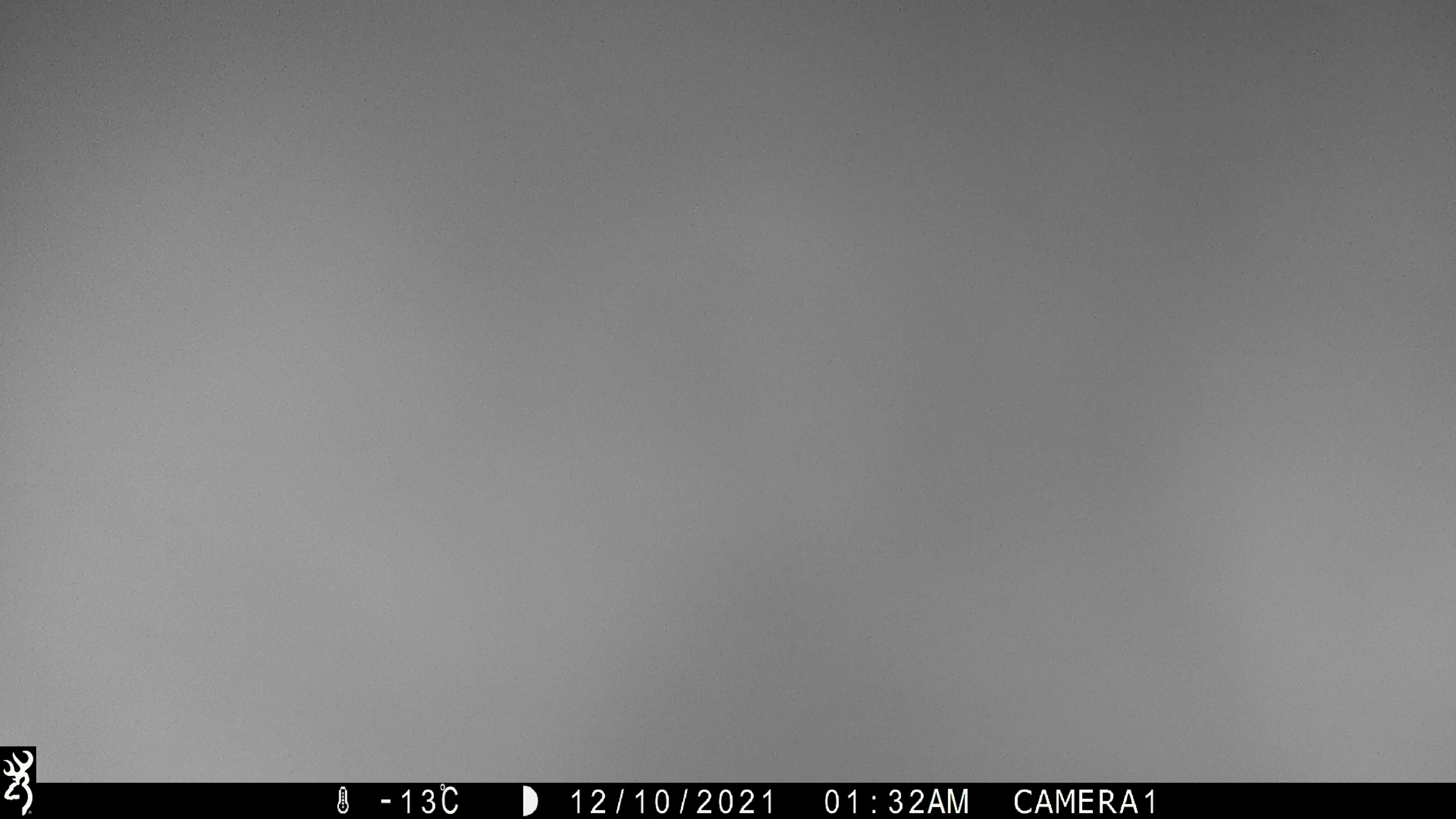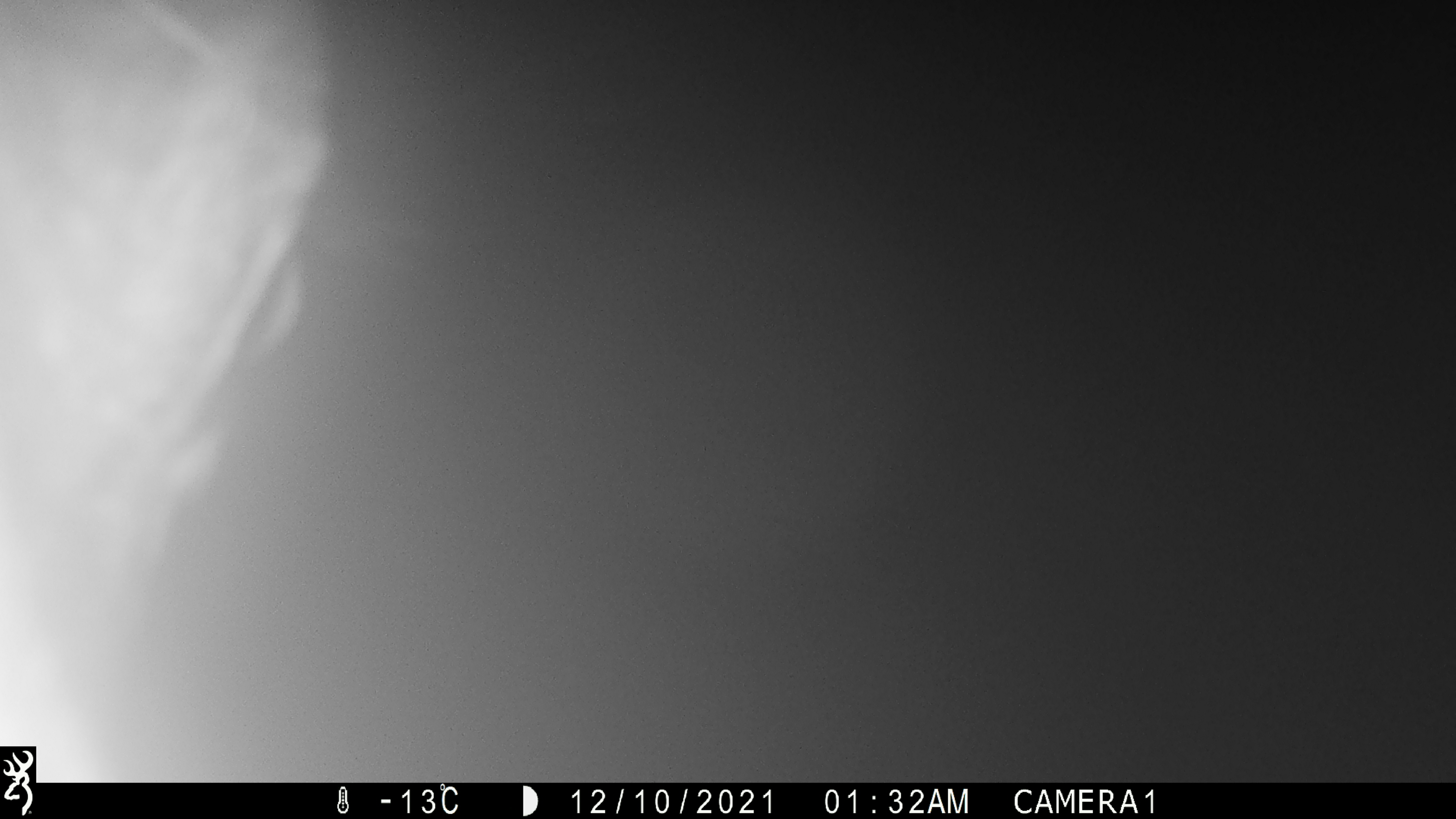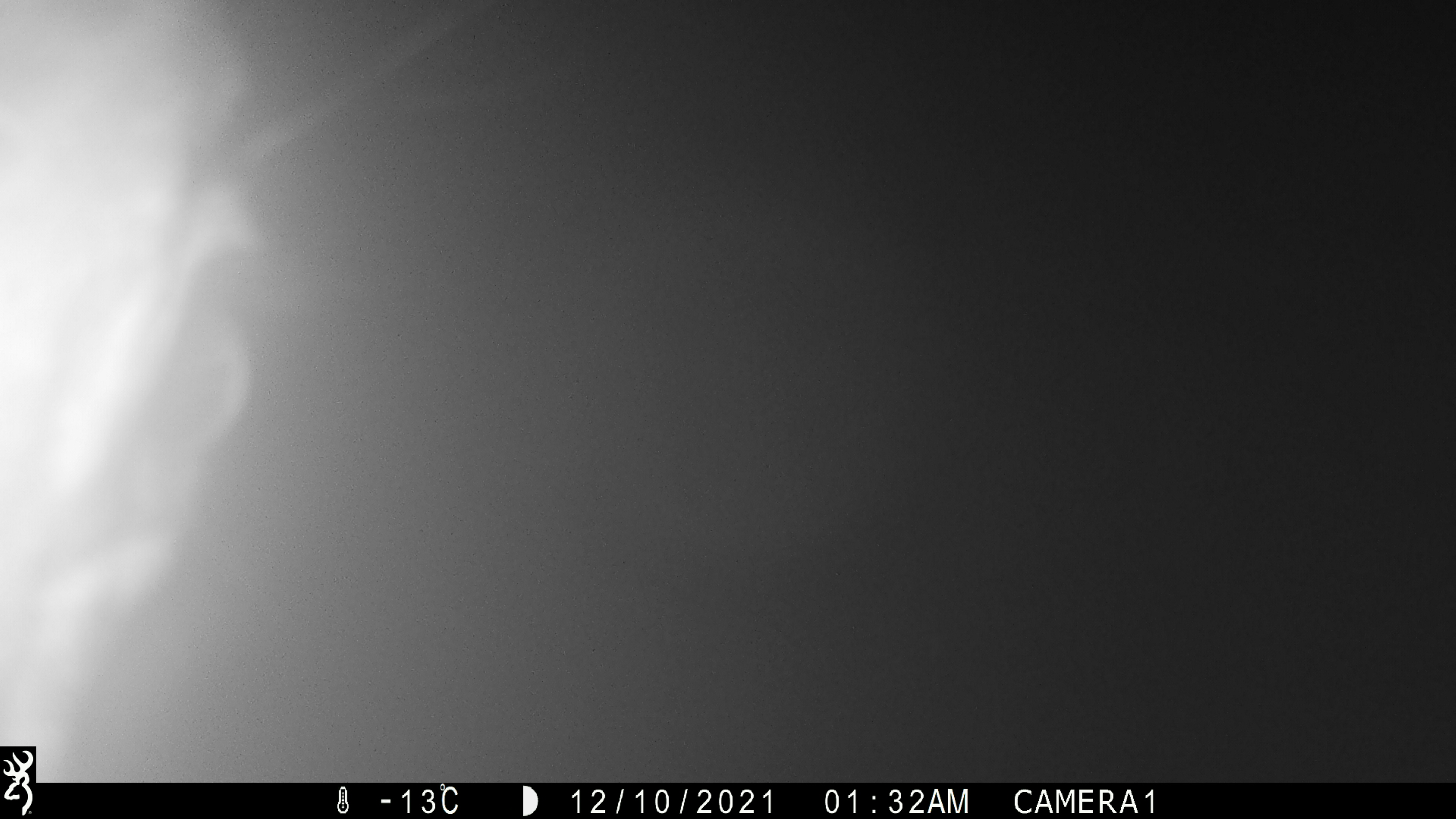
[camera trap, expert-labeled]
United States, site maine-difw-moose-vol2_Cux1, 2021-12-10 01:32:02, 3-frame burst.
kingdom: Animalia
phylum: Chordata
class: Mammalia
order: Artiodactyla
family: Cervidae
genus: Alces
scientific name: Alces alces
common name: moose